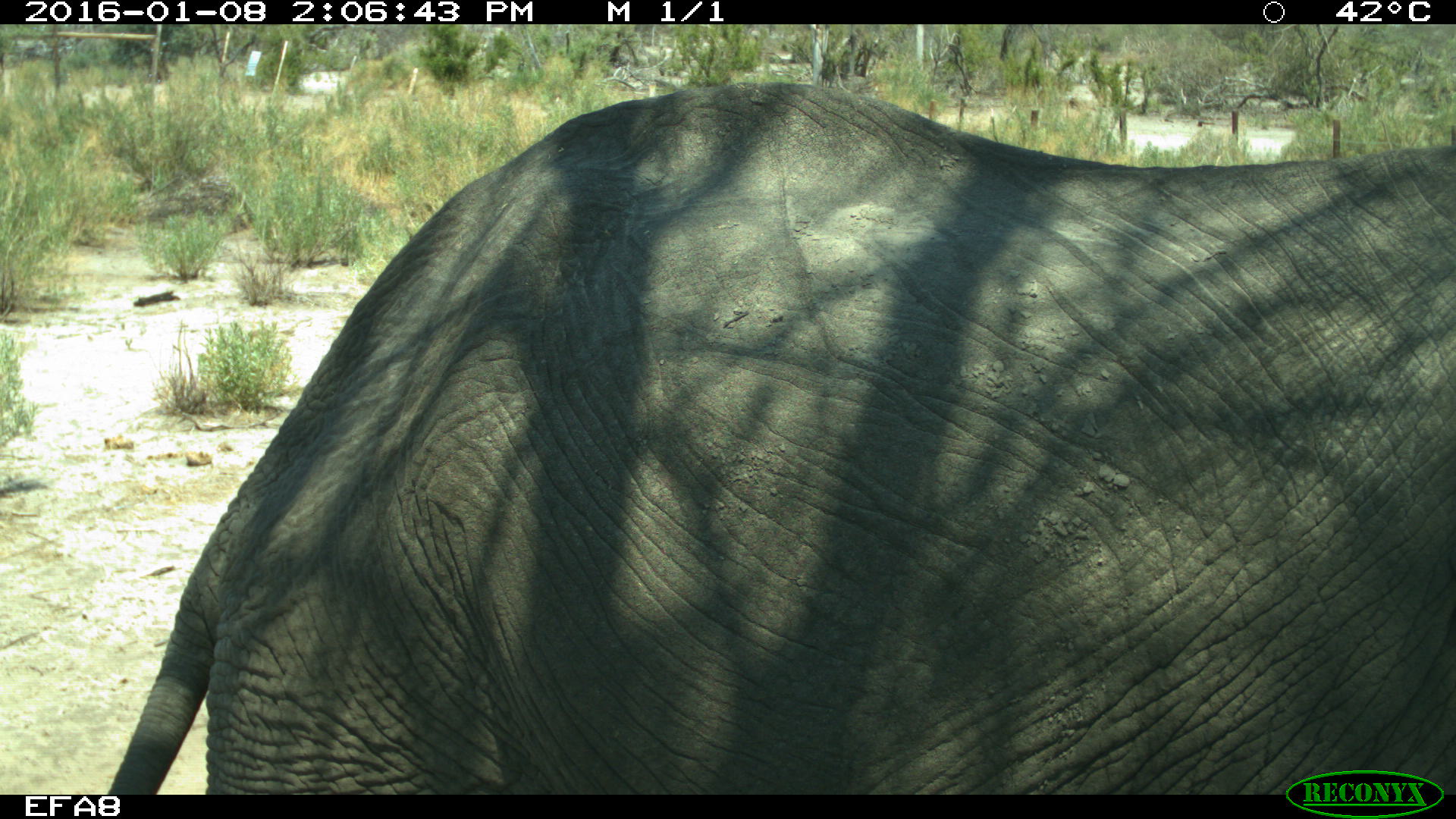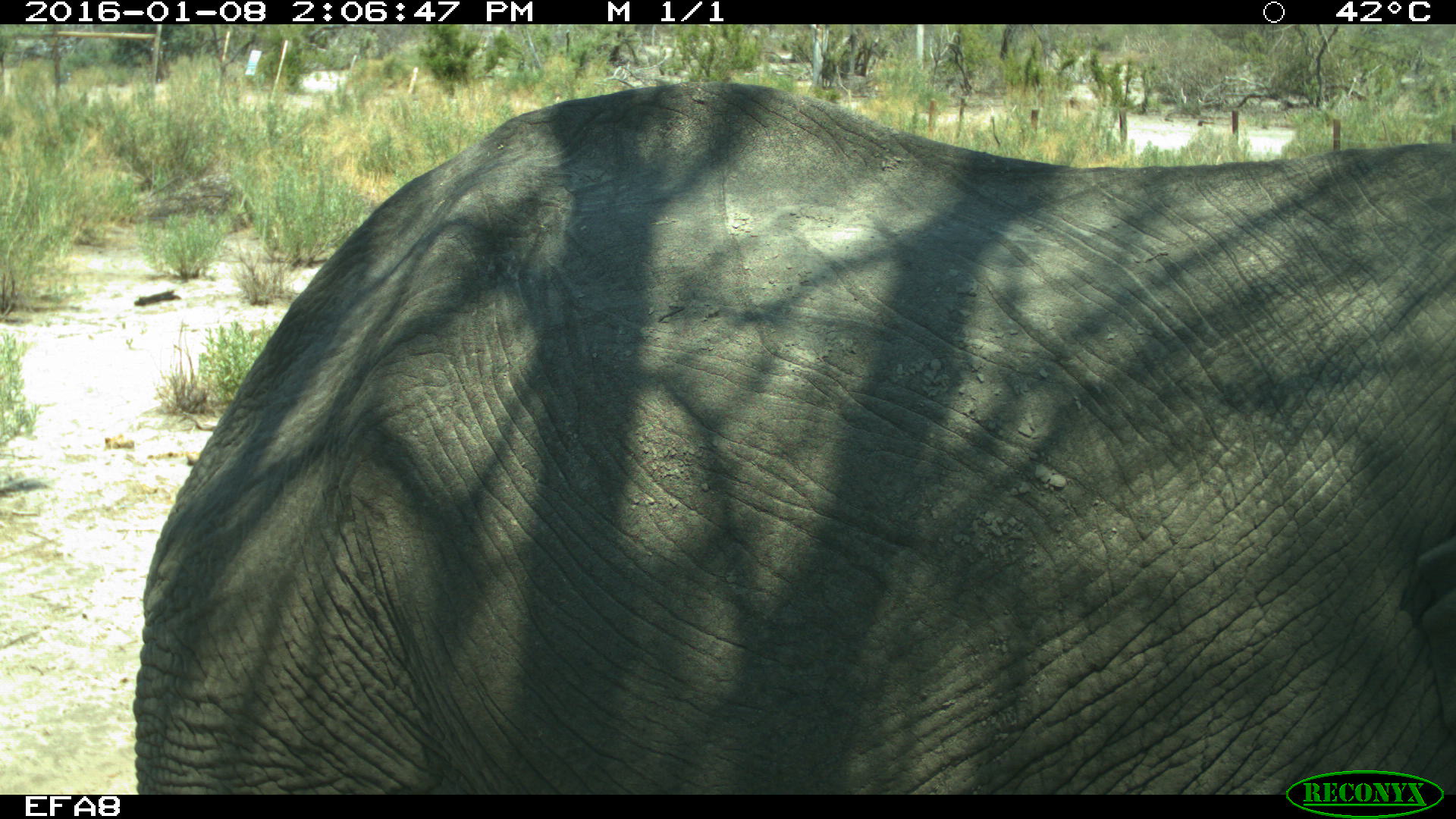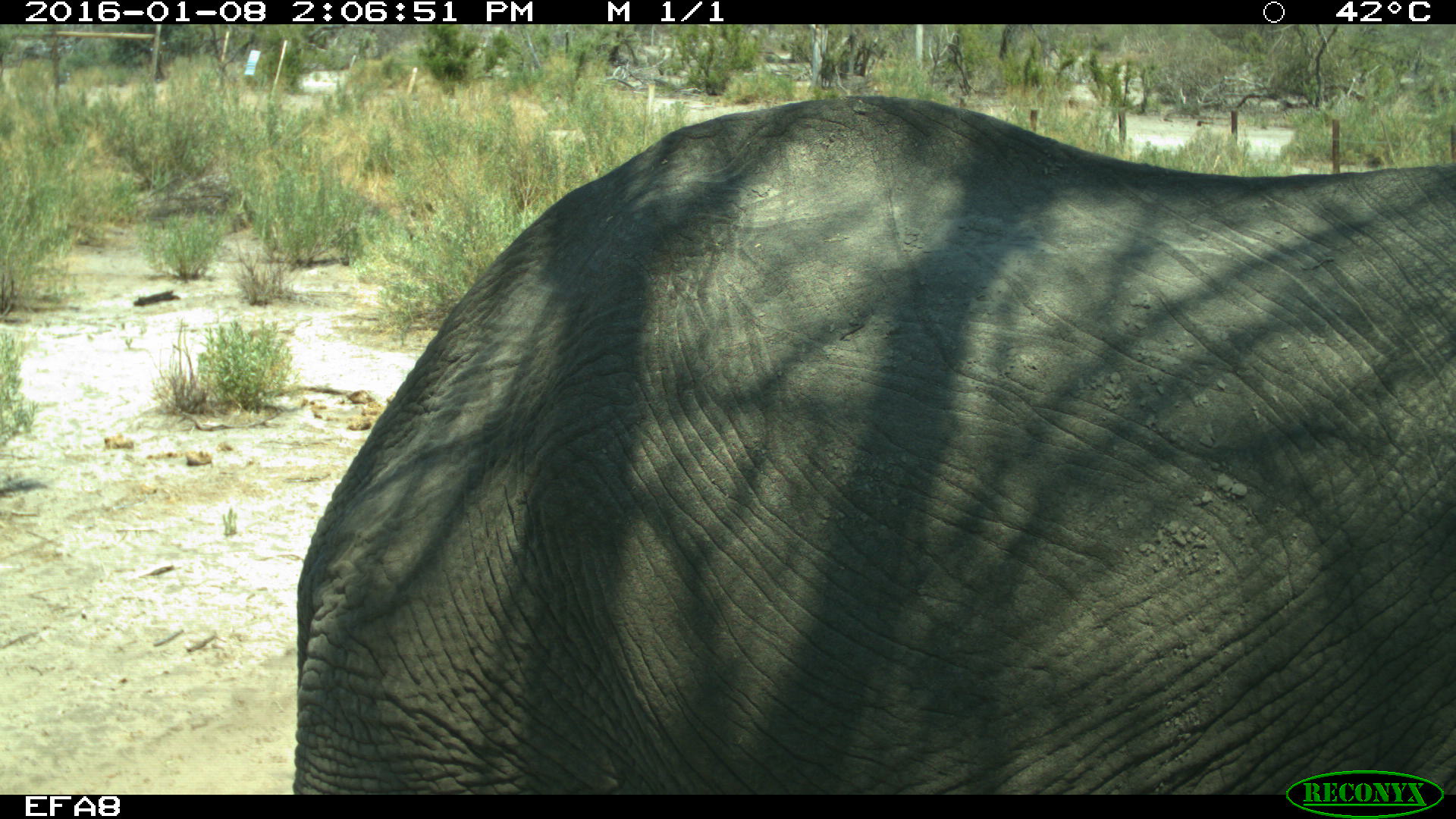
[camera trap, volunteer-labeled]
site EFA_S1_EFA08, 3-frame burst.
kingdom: Animalia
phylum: Chordata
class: Mammalia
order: Proboscidea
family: Elephantidae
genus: Loxodonta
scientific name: Loxodonta africana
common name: african bush elephant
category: elephant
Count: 1.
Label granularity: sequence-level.